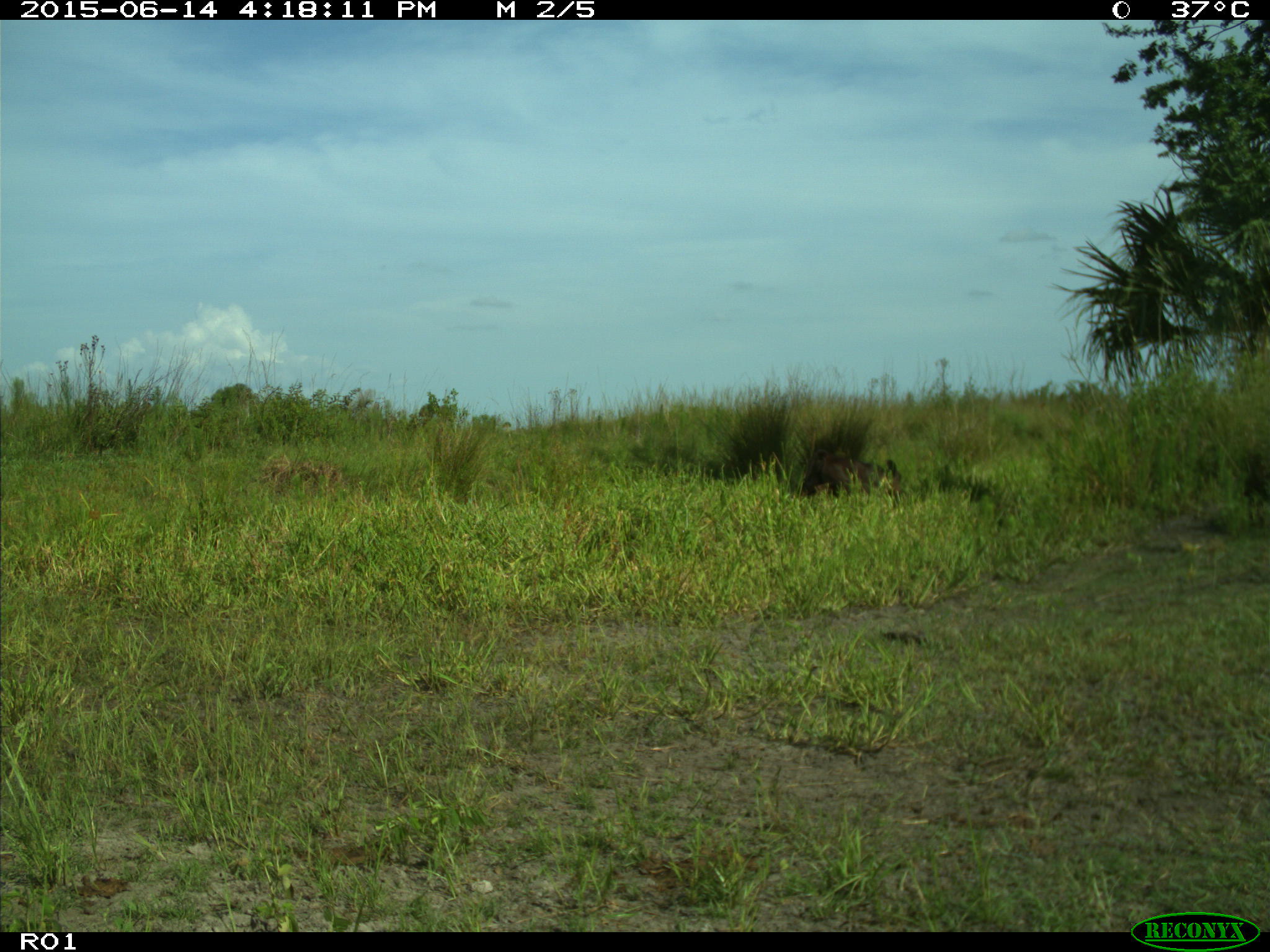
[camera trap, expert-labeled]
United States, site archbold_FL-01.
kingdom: Animalia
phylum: Chordata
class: Mammalia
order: Artiodactyla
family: Bovidae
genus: Bos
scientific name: Bos taurus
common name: domestic cow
Bos taurus (domestic cow).